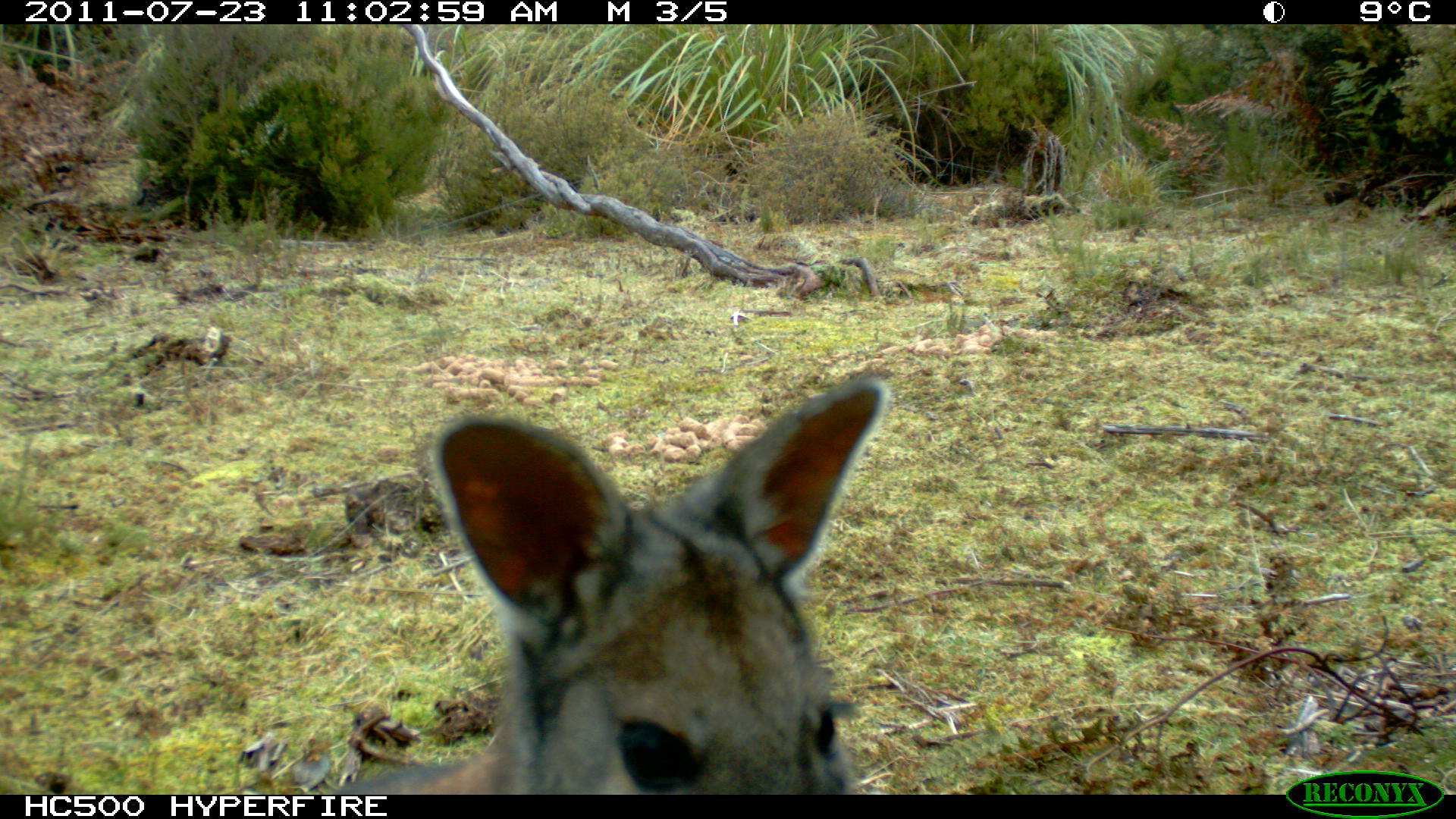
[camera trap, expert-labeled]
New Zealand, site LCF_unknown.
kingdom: Animalia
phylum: Chordata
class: Mammalia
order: Diprotodontia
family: Macropodidae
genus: Notamacropus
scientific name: Notamacropus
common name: wallaby